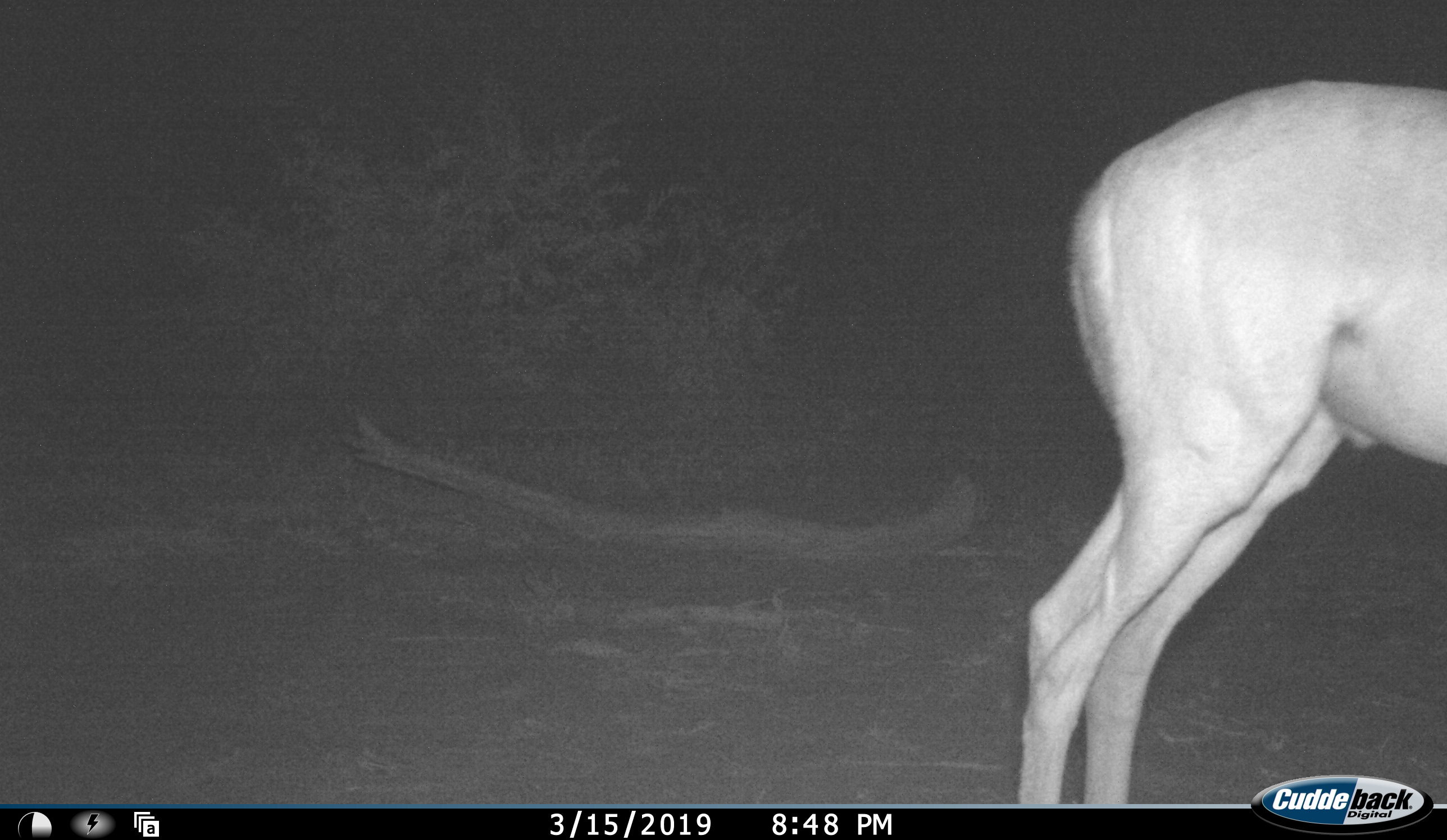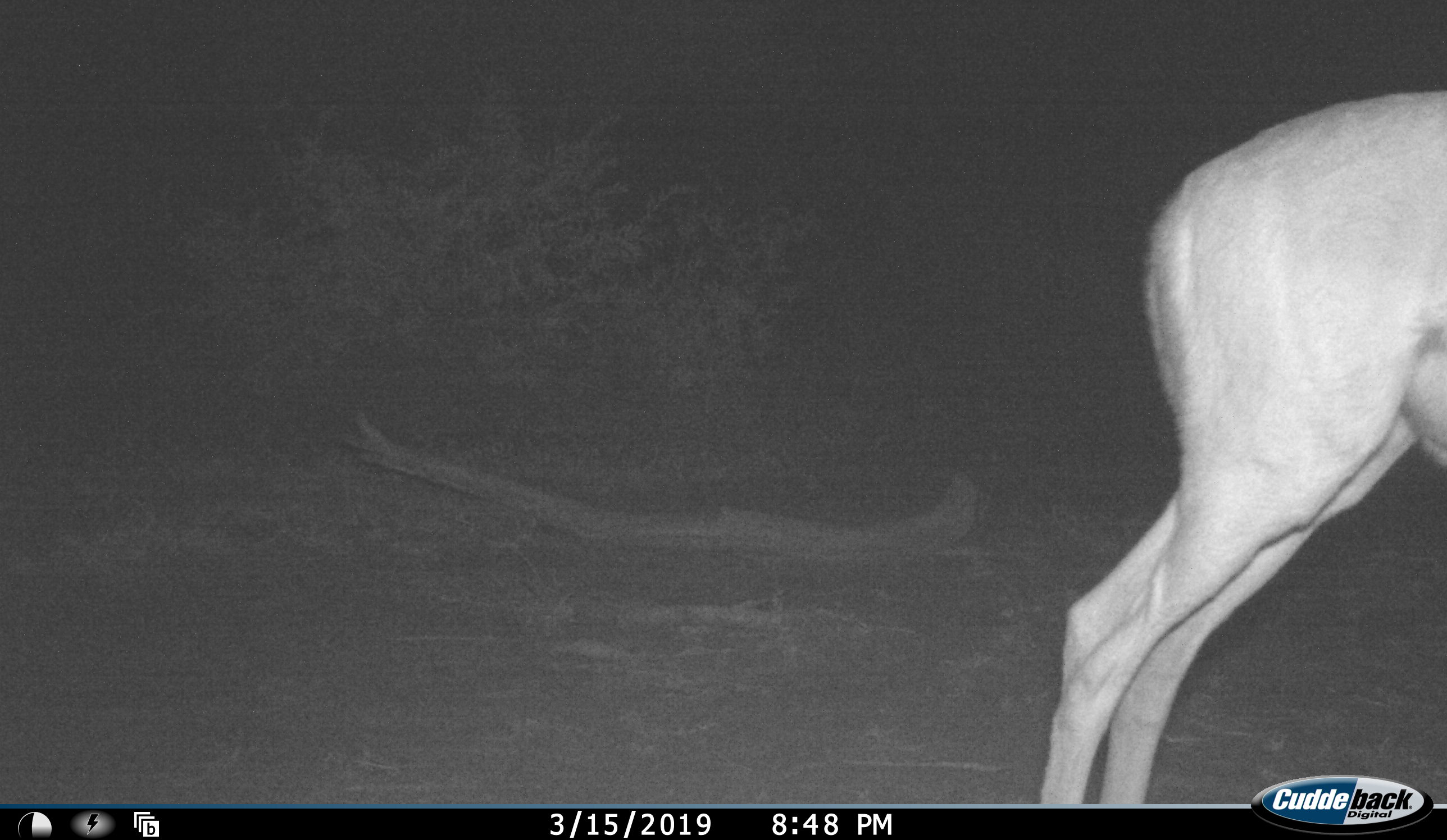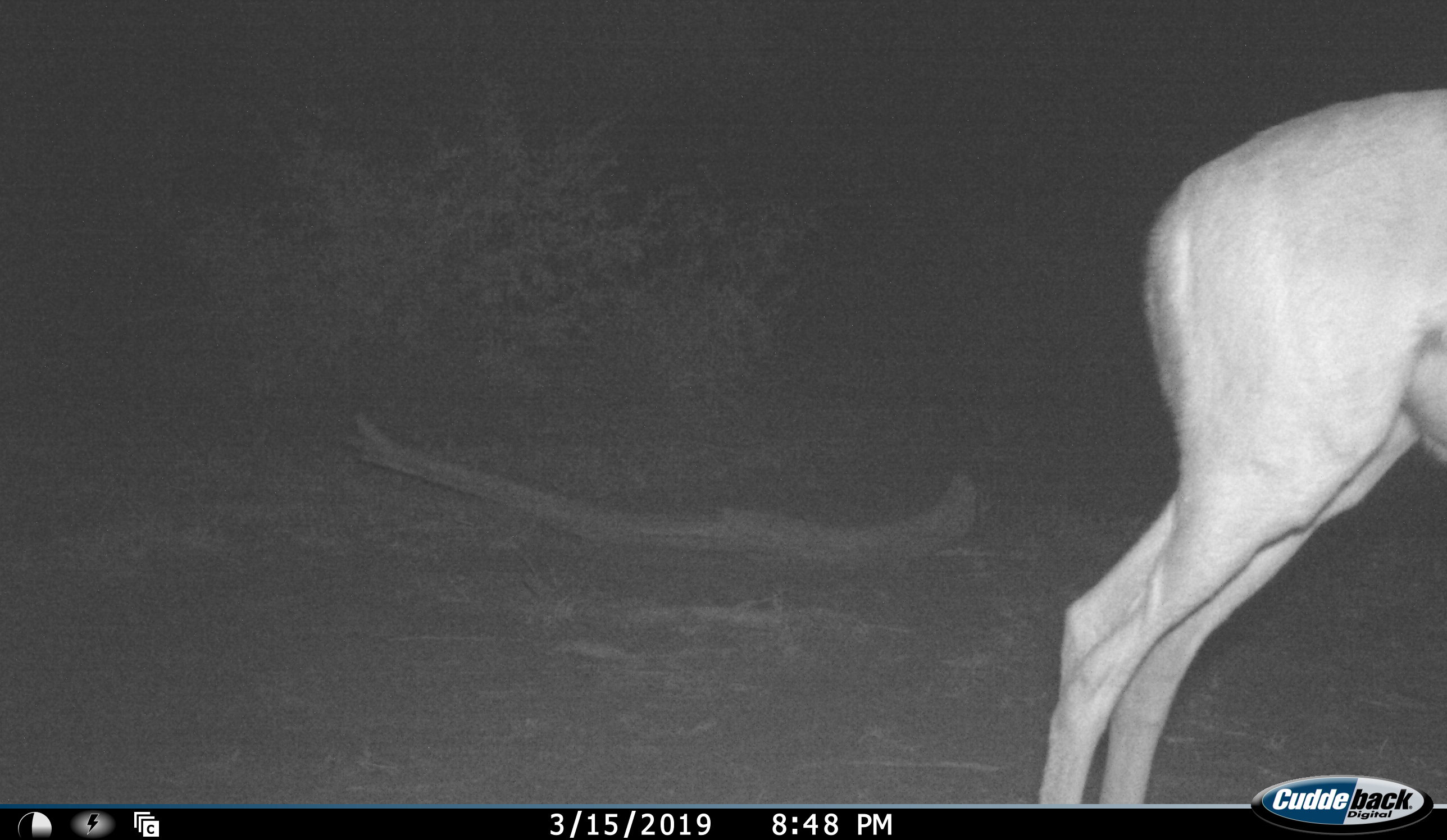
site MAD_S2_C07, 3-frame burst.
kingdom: Animalia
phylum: Chordata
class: Mammalia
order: Artiodactyla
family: Bovidae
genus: Aepyceros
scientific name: Aepyceros melampus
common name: impala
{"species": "impala (Aepyceros melampus)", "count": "1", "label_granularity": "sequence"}